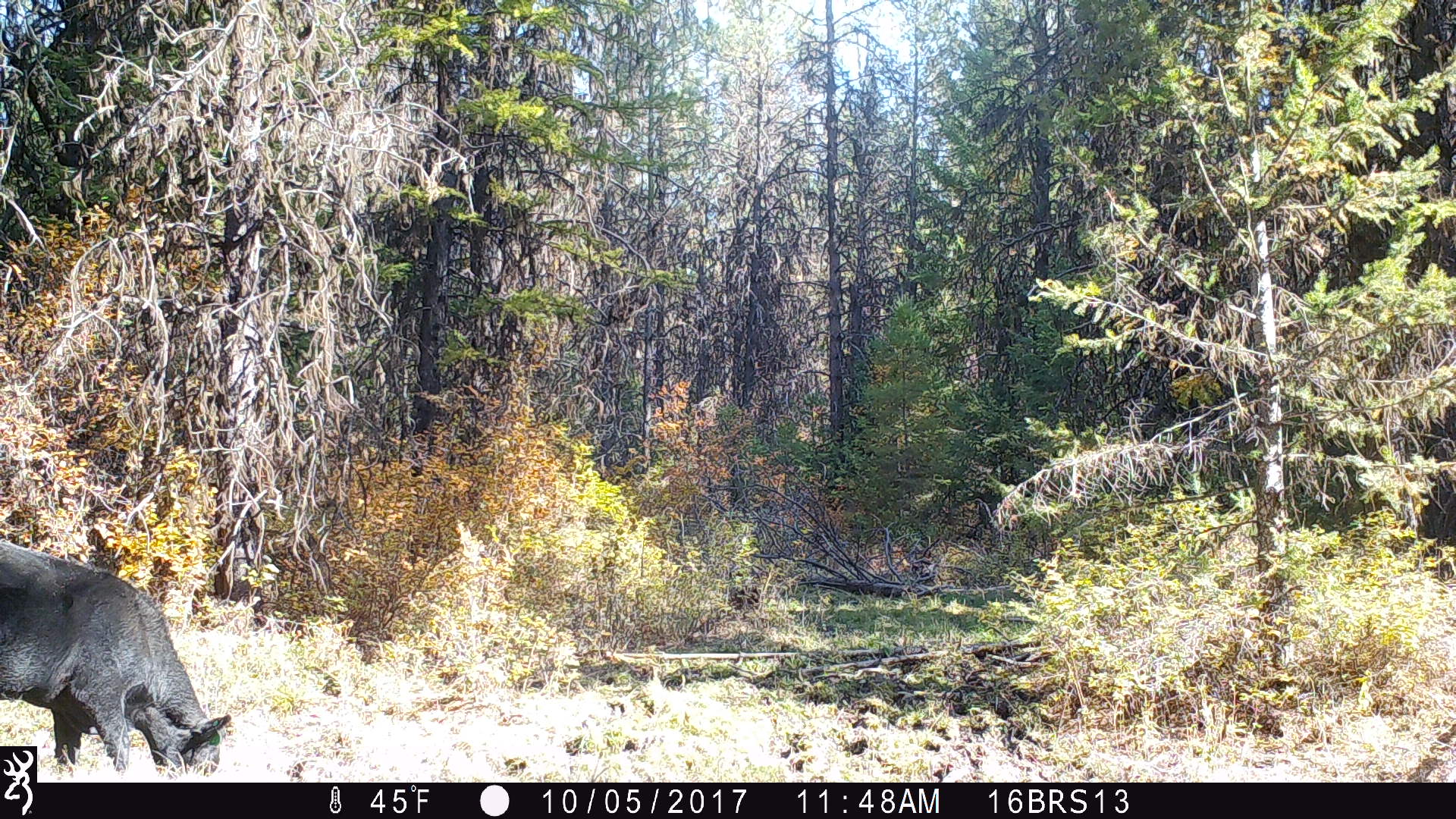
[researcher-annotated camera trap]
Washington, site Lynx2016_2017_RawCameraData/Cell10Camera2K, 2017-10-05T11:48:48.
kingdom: Animalia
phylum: Chordata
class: Mammalia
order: Artiodactyla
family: Bovidae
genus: Bos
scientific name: Bos taurus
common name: domestic cattle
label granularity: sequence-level